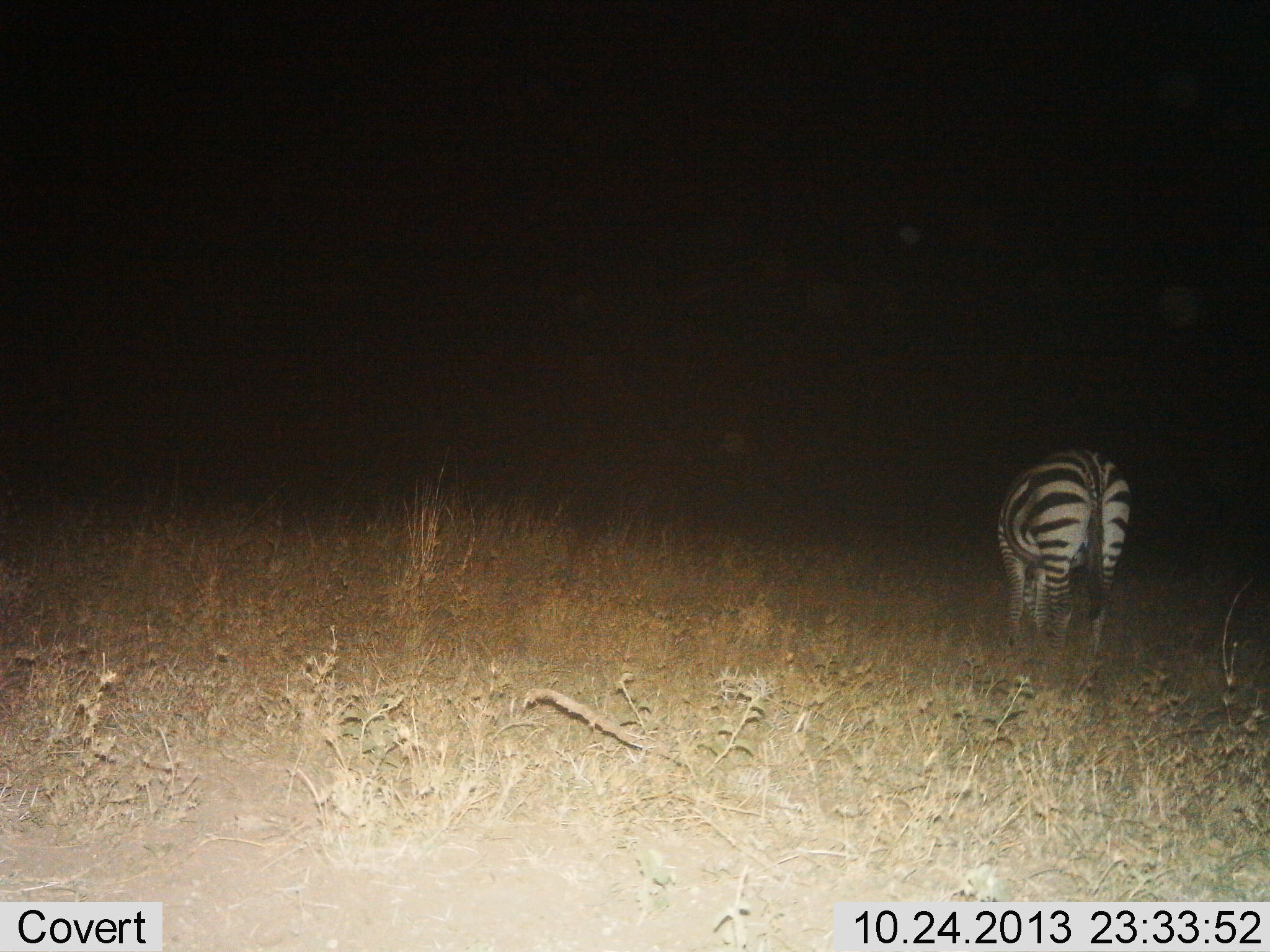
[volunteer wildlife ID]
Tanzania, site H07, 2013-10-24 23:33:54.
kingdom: Animalia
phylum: Chordata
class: Mammalia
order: Perissodactyla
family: Equidae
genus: Equus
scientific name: Equus quagga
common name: plains zebra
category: zebra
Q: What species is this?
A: Zebra (plains zebra) (Equus quagga).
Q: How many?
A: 1.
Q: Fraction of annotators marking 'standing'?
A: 30%.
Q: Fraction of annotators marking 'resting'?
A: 0%.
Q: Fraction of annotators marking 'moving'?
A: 0%.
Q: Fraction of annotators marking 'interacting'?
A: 0%.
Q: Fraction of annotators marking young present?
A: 0%.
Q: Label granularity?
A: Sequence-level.